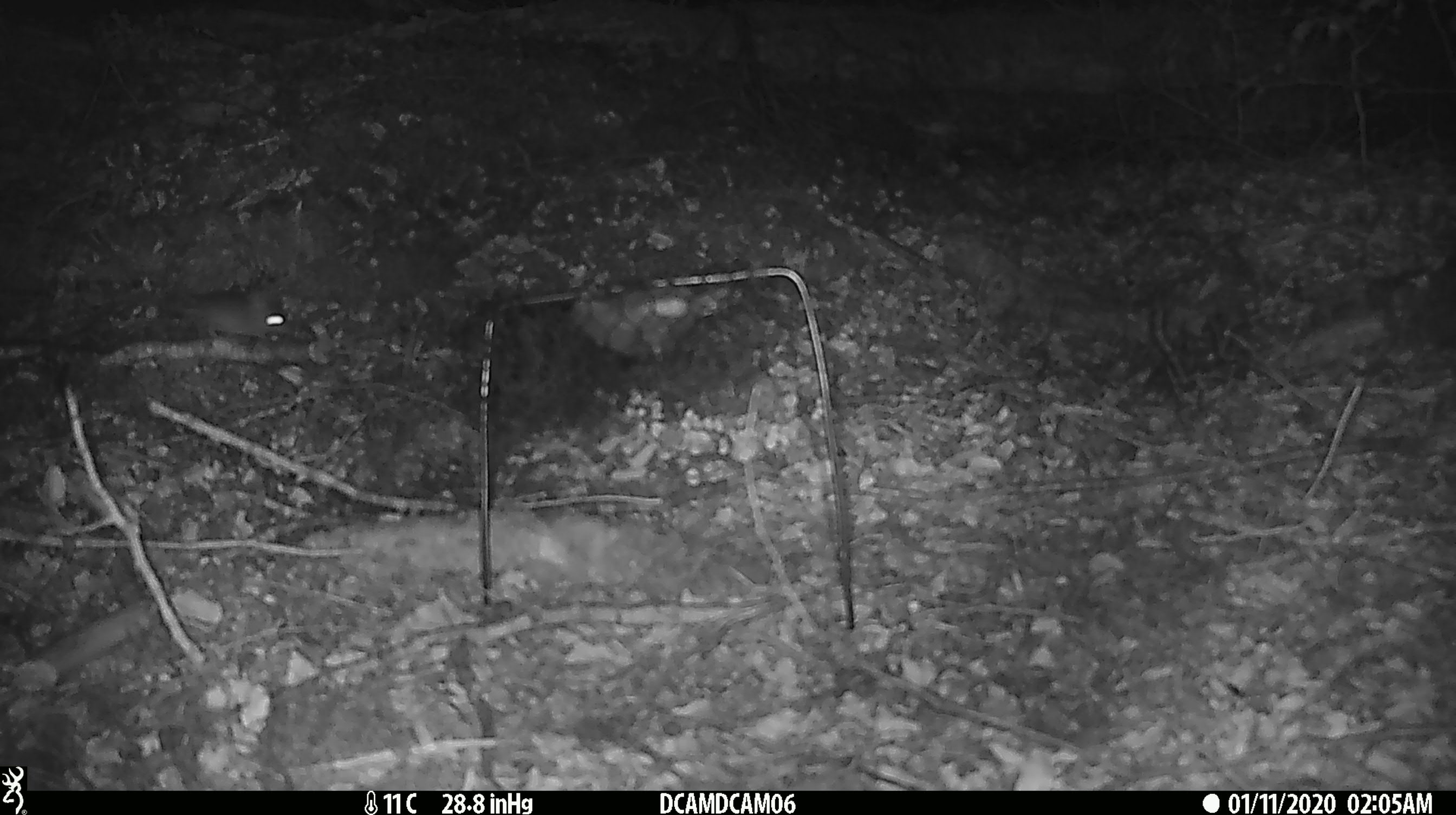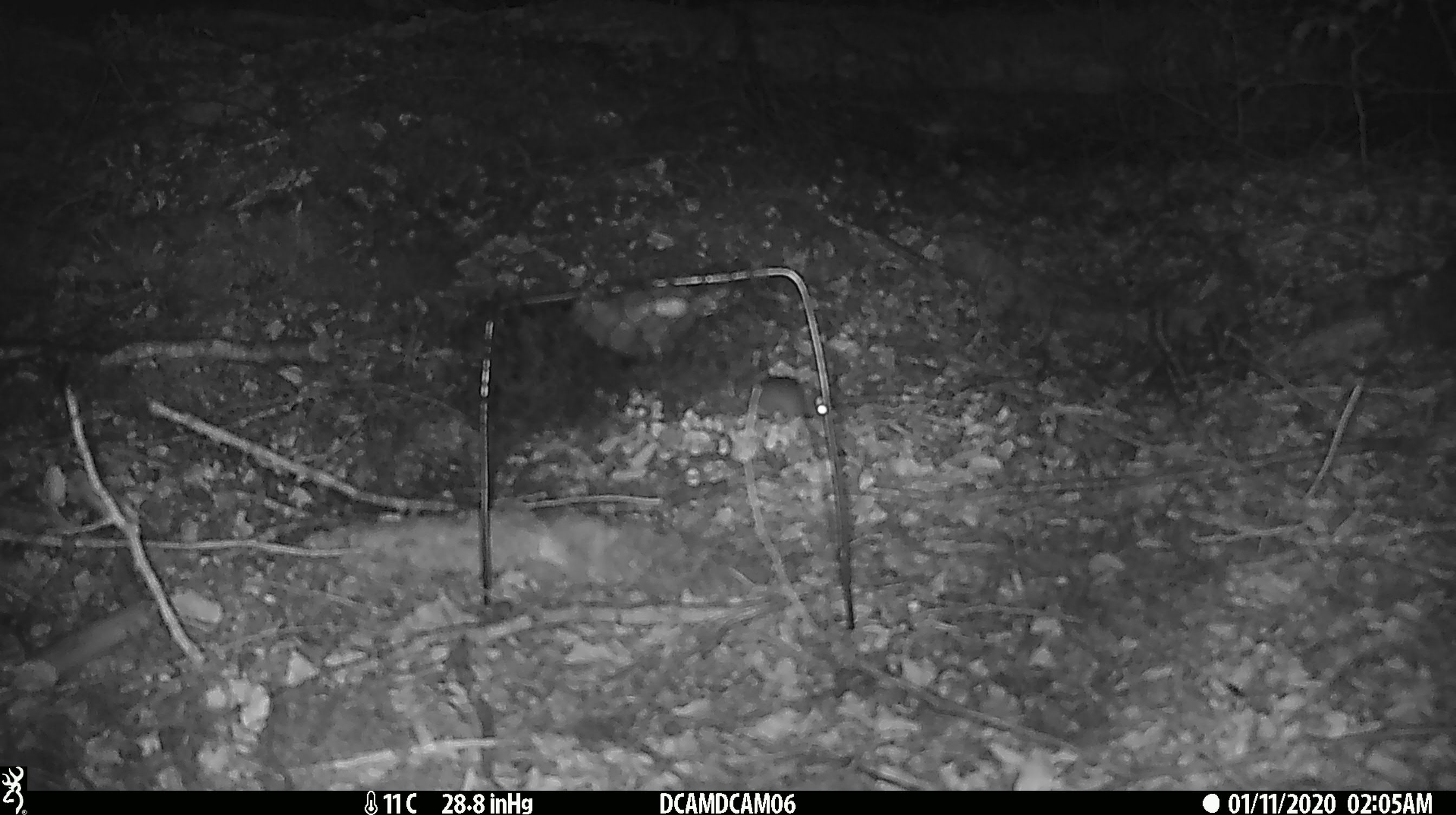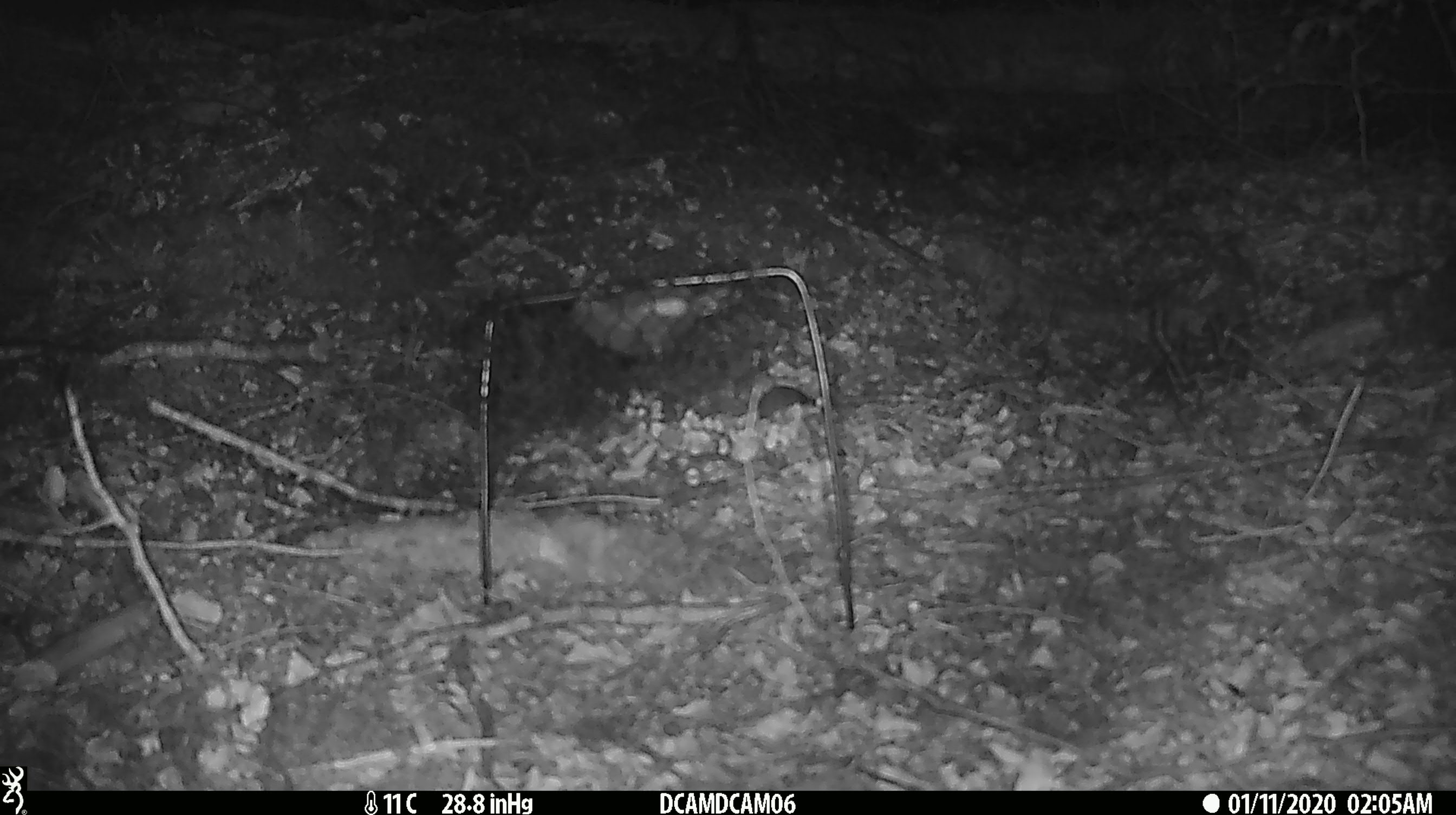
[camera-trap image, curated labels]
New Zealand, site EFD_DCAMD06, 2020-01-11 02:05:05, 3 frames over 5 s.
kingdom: Animalia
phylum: Chordata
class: Mammalia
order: Rodentia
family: Muridae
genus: Mus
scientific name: Mus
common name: mouse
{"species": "mouse (Mus)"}